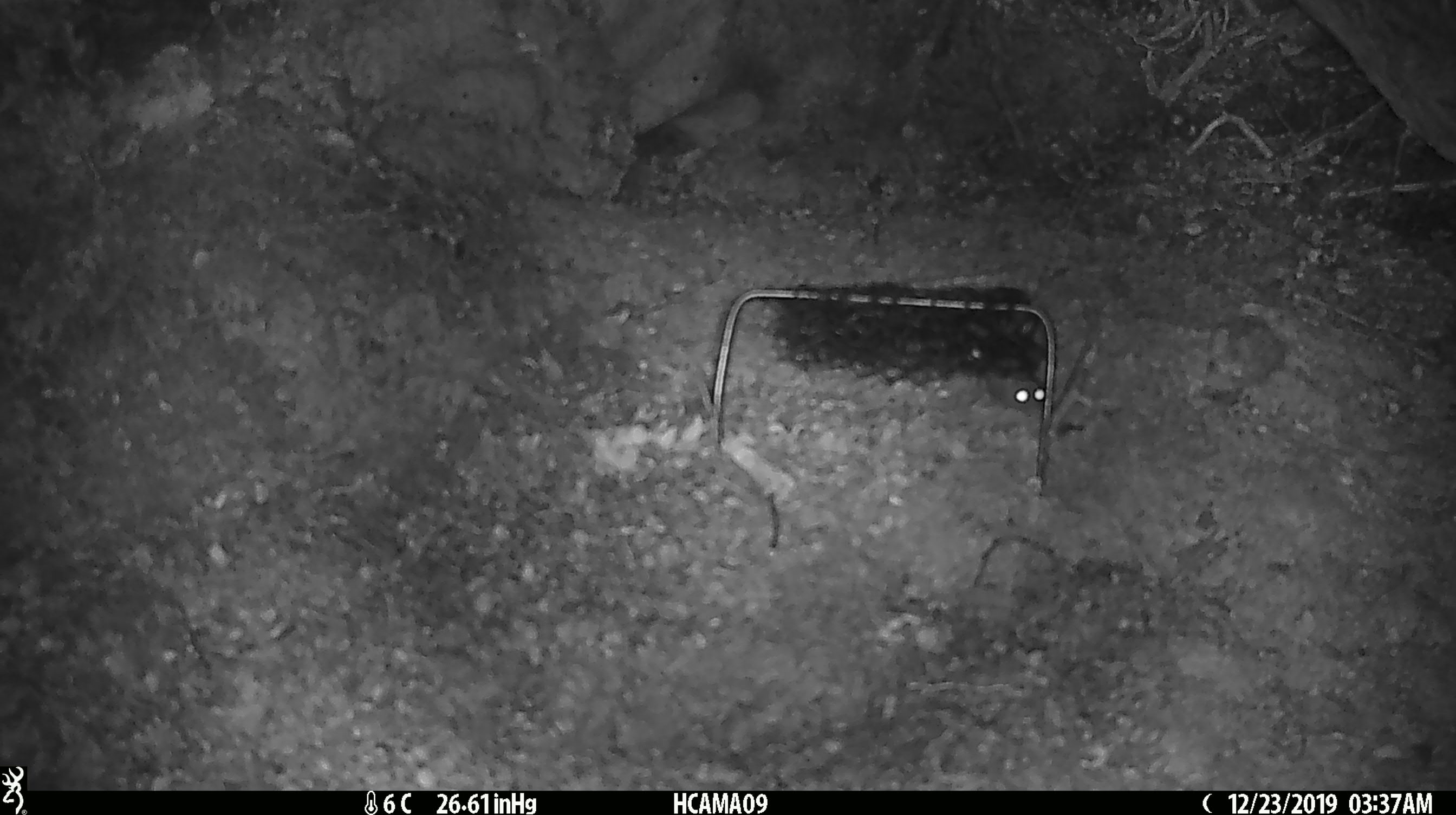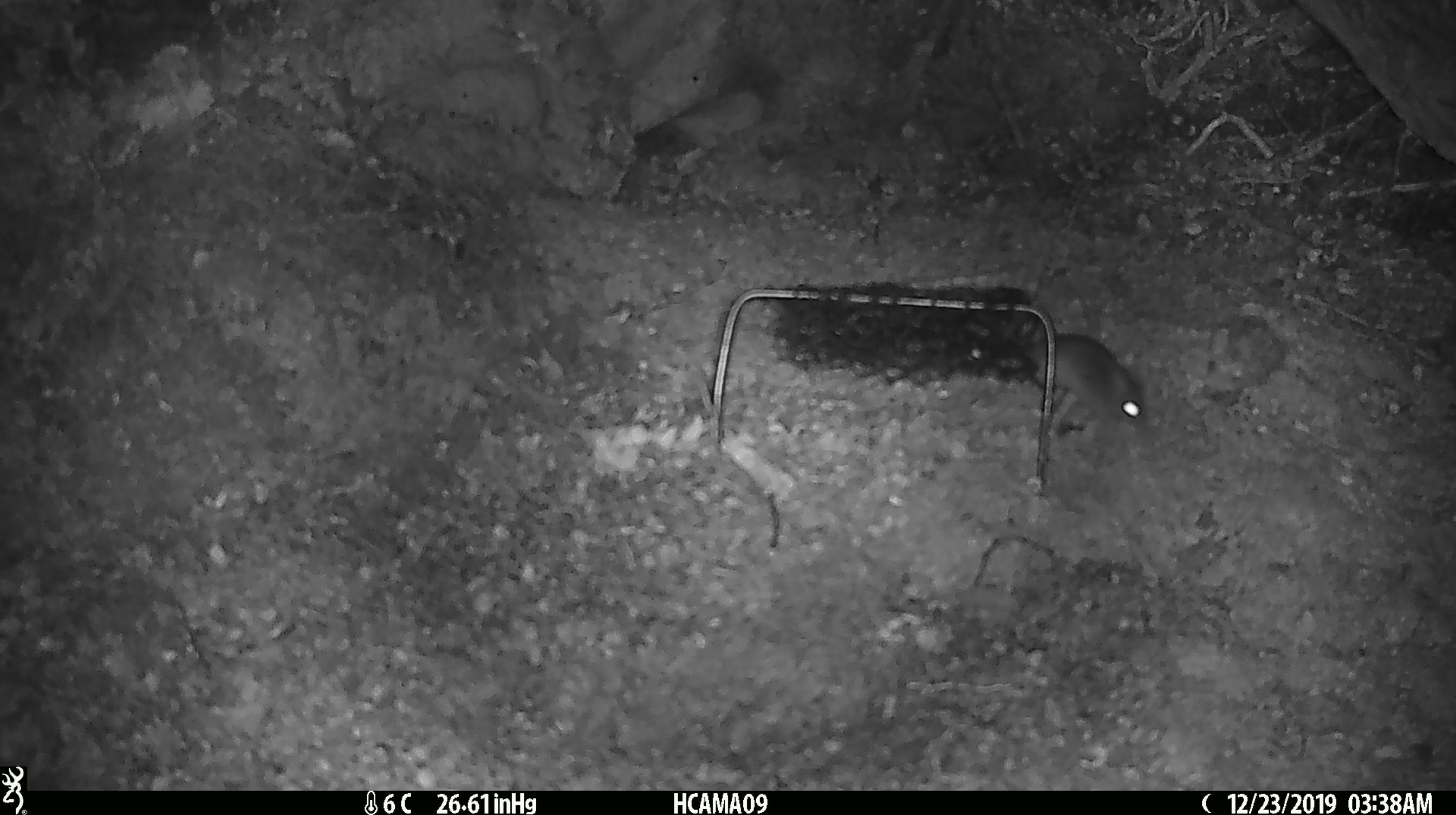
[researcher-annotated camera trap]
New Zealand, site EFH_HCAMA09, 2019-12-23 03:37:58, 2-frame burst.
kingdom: Animalia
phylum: Chordata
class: Mammalia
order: Rodentia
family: Muridae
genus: Mus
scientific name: Mus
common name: mouse